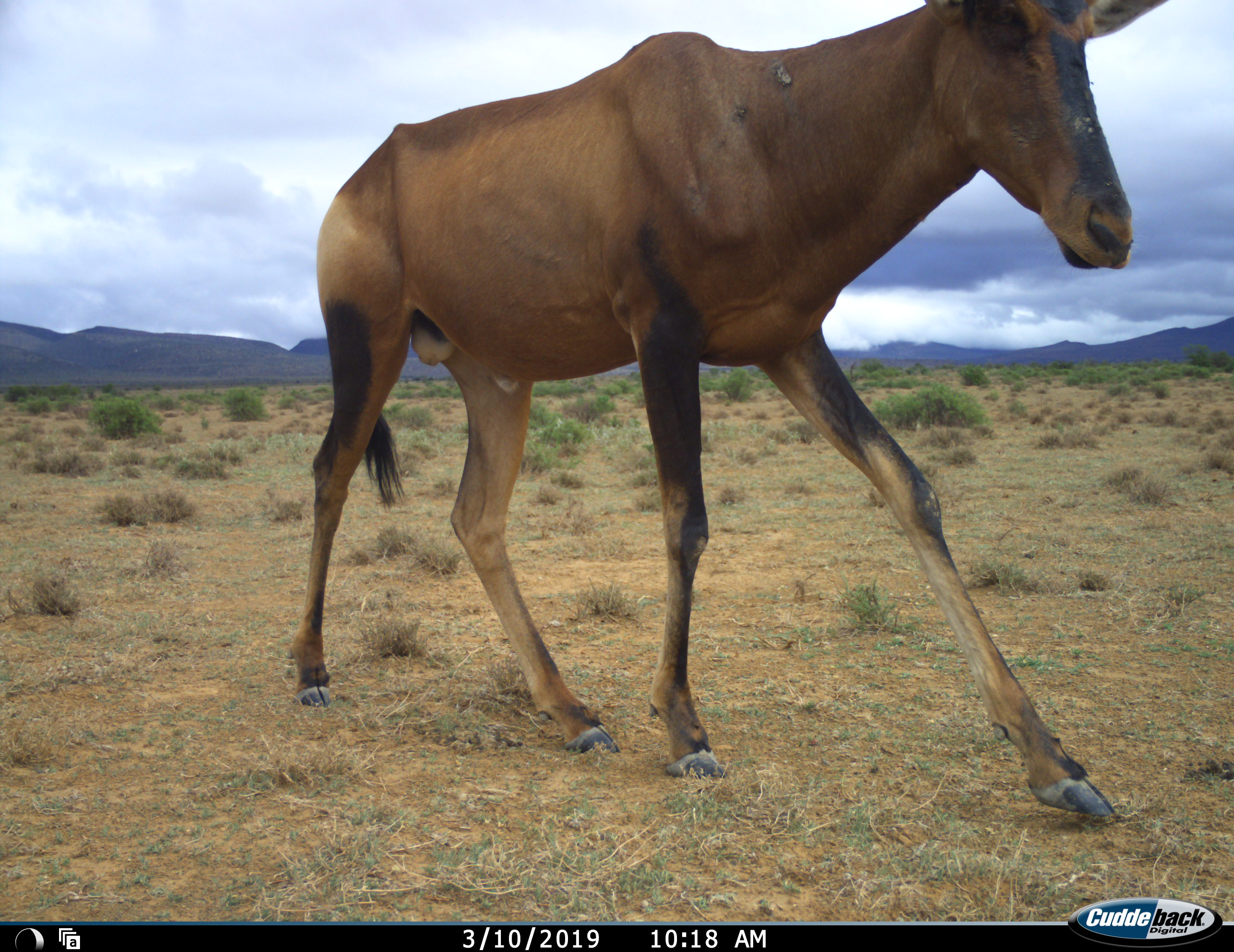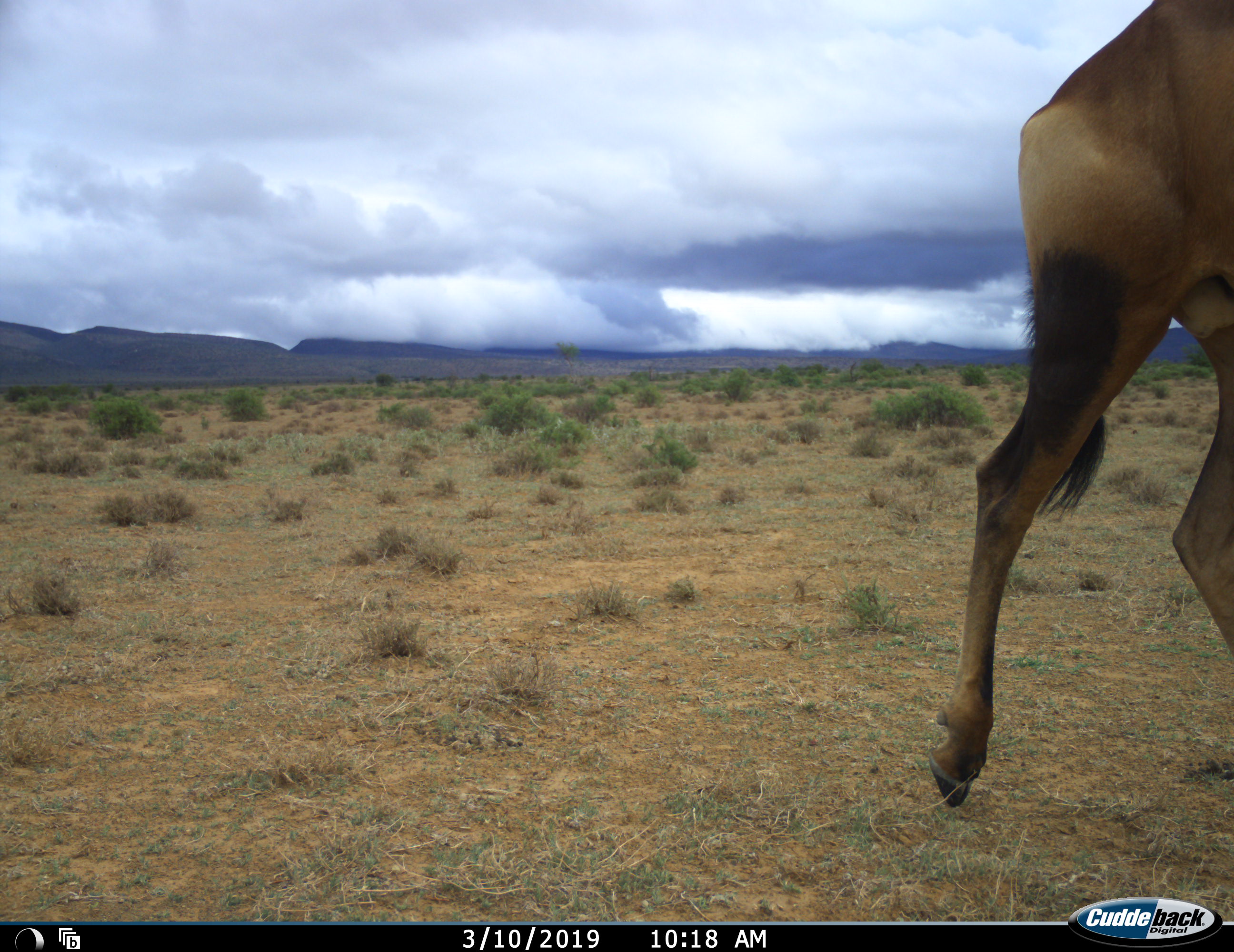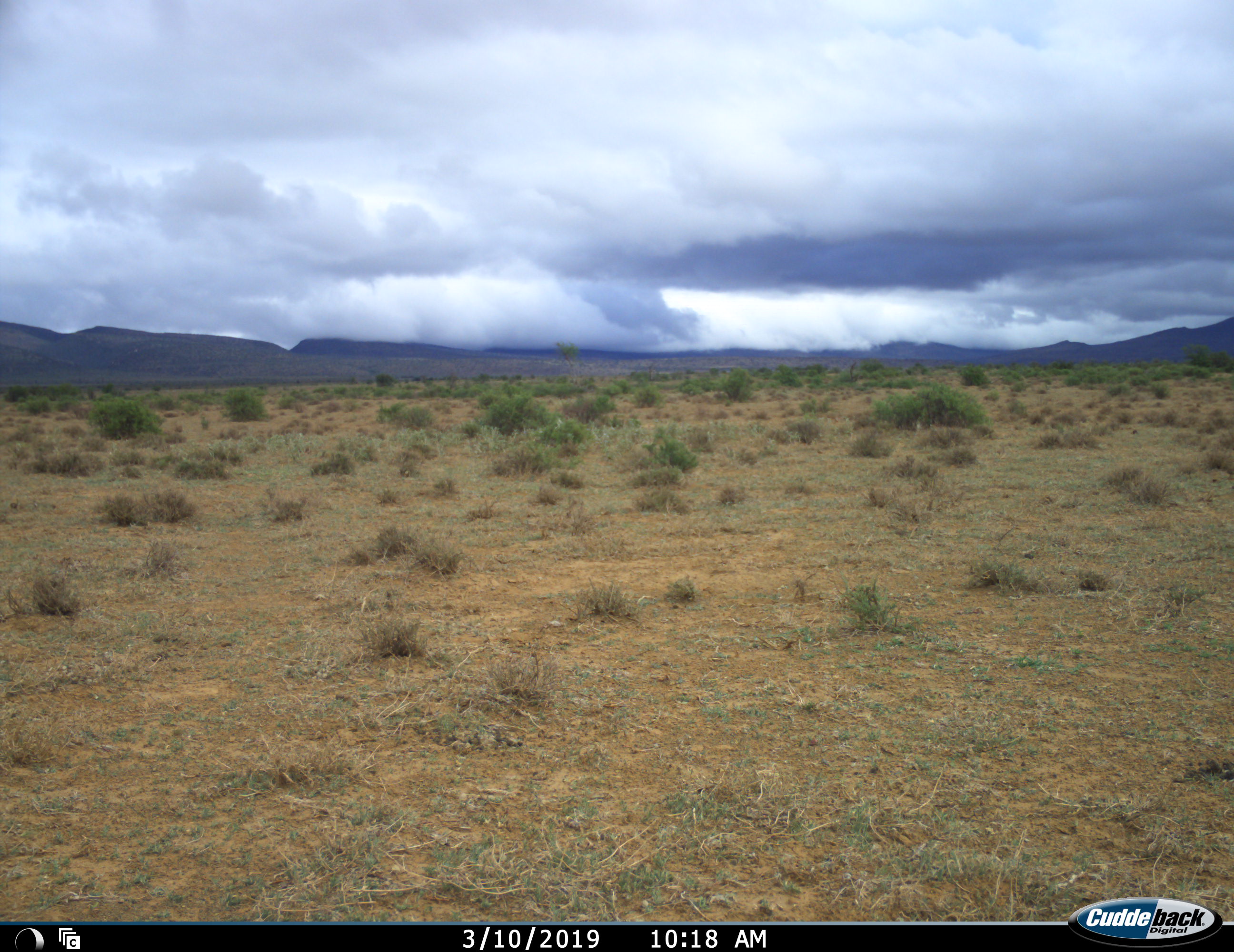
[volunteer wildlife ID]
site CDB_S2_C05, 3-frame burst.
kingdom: Animalia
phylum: Chordata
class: Mammalia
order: Artiodactyla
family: Bovidae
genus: Alcelaphus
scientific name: Alcelaphus buselaphus caama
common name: red hartebeest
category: hartebeestred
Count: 1.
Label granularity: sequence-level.